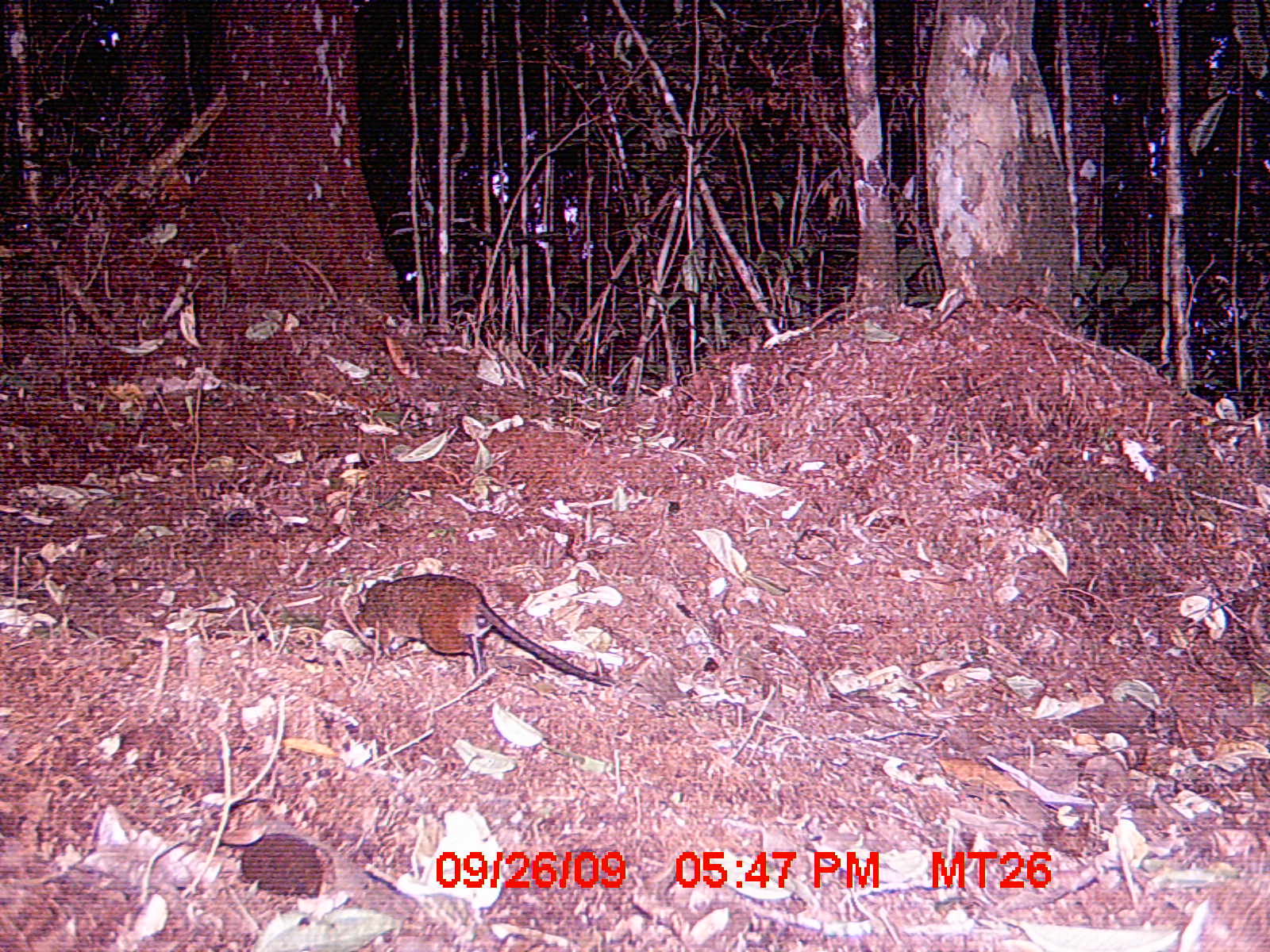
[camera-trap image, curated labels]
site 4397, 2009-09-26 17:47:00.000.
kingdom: Animalia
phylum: Chordata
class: Mammalia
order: Rodentia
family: Nesomyidae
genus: Nesomys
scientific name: Nesomys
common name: nesomys rodents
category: nesomys sp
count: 1